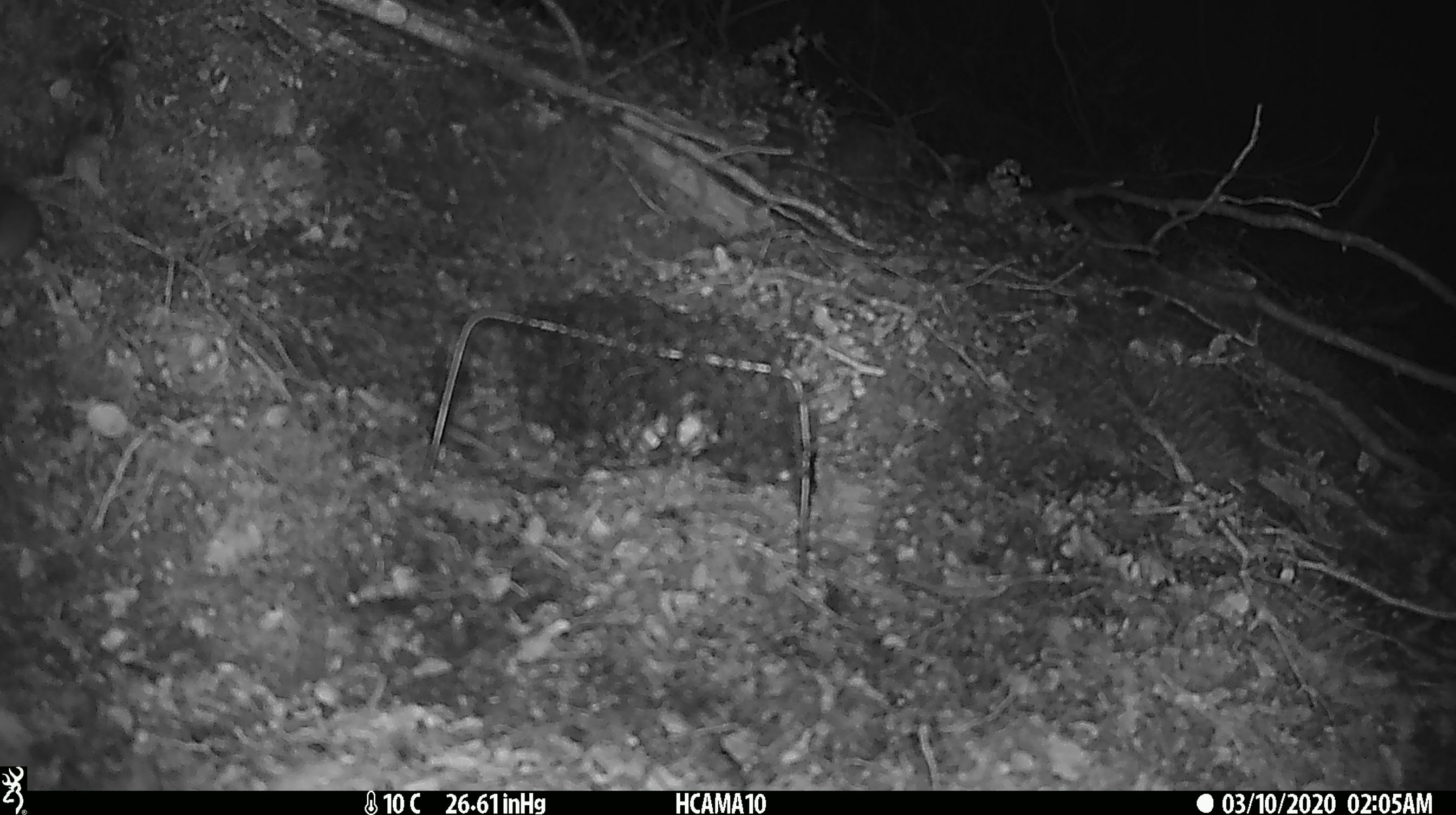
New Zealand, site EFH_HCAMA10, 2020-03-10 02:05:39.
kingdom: Animalia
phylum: Chordata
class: Mammalia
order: Rodentia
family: Muridae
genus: Mus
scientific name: Mus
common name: mouse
Mouse (Mus).